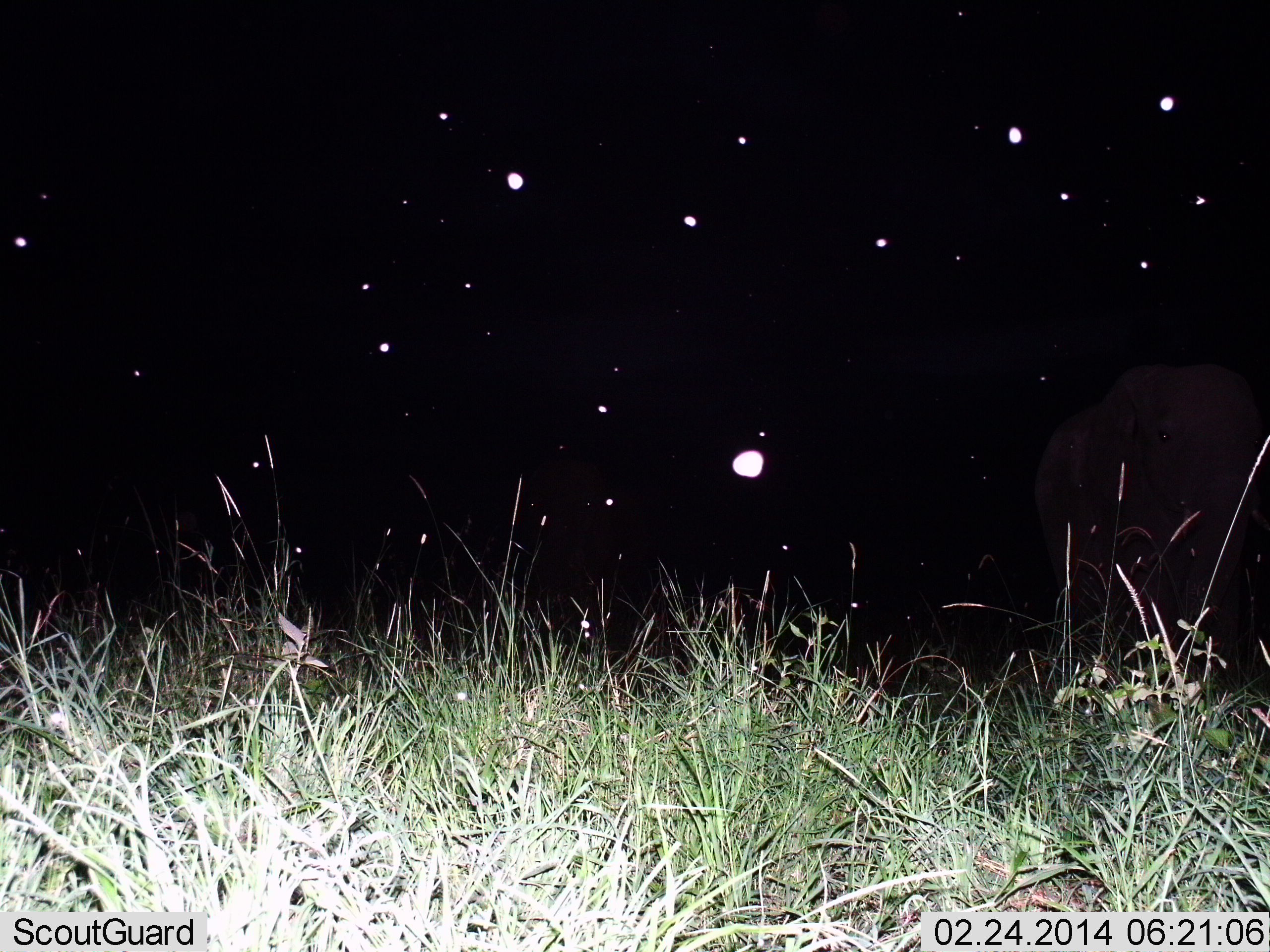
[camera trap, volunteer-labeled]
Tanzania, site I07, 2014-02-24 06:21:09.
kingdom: Animalia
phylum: Chordata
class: Mammalia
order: Proboscidea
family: Elephantidae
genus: Loxodonta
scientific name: Loxodonta africana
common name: african bush elephant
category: elephant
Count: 1.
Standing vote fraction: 89%.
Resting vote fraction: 0%.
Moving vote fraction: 22%.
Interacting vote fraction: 0%.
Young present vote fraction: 0%.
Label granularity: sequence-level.